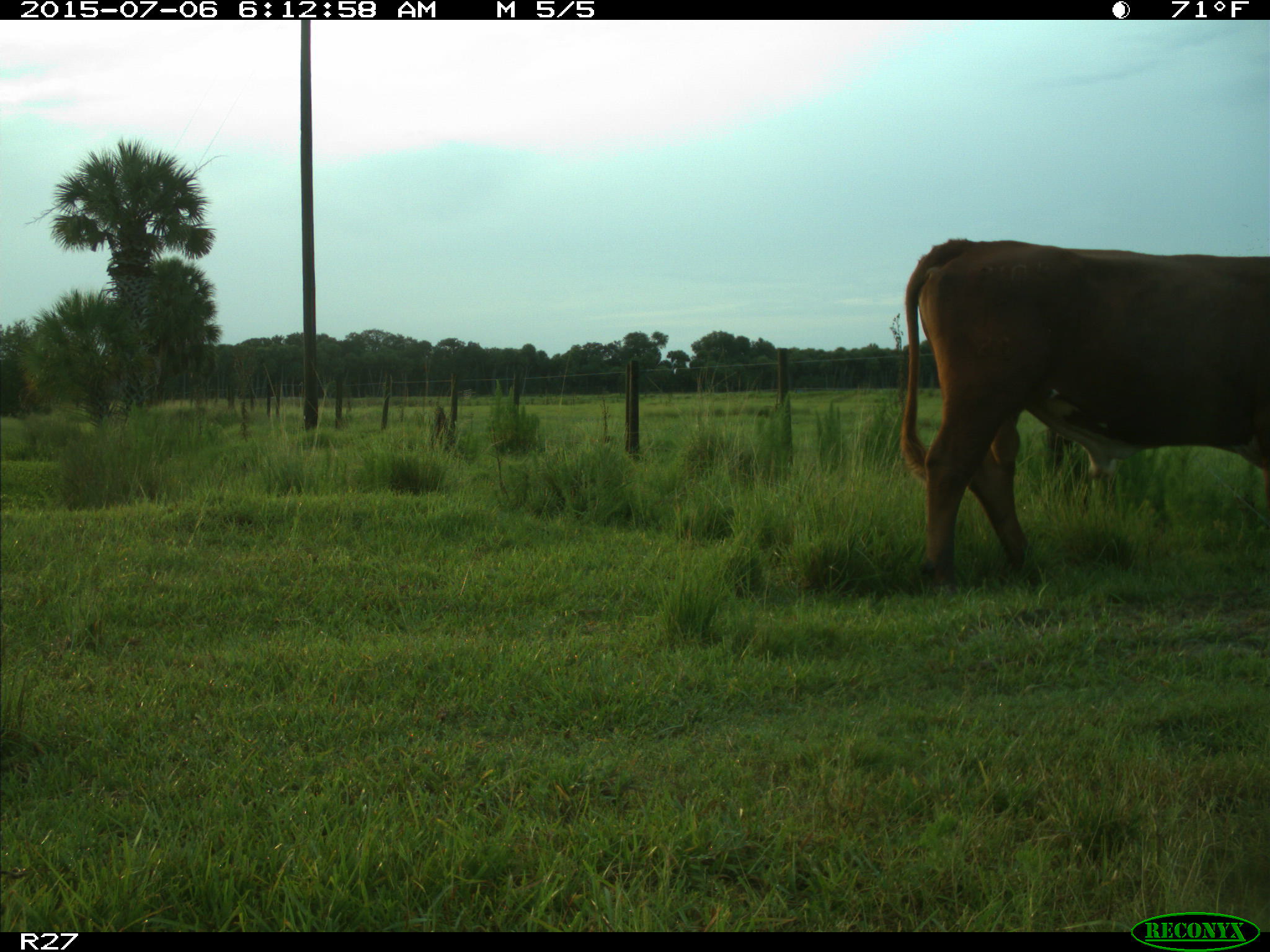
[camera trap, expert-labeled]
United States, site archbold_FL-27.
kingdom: Animalia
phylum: Chordata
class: Mammalia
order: Artiodactyla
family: Bovidae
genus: Bos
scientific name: Bos taurus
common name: domestic cow